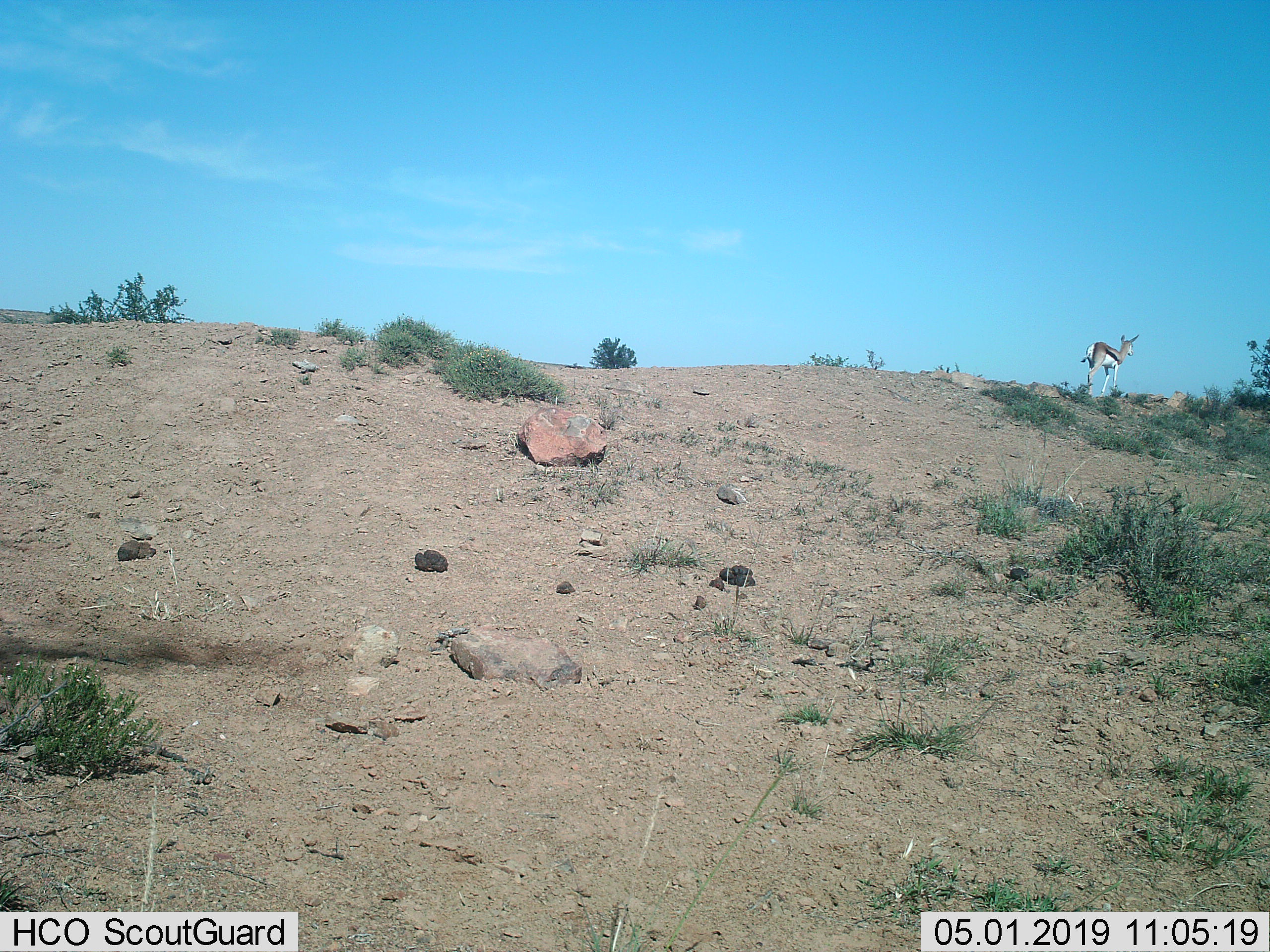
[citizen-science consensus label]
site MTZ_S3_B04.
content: unidentified animal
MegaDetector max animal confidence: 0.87